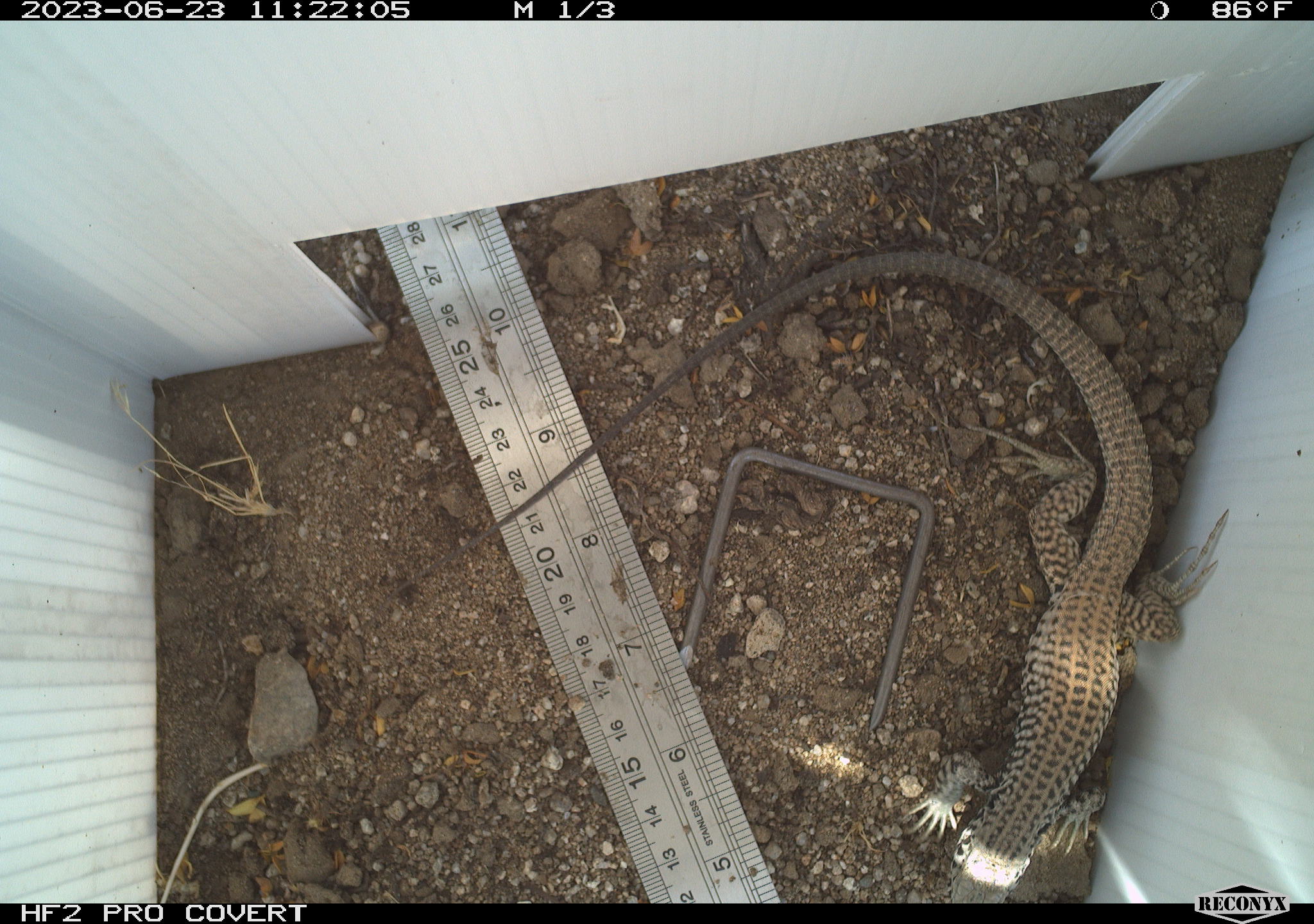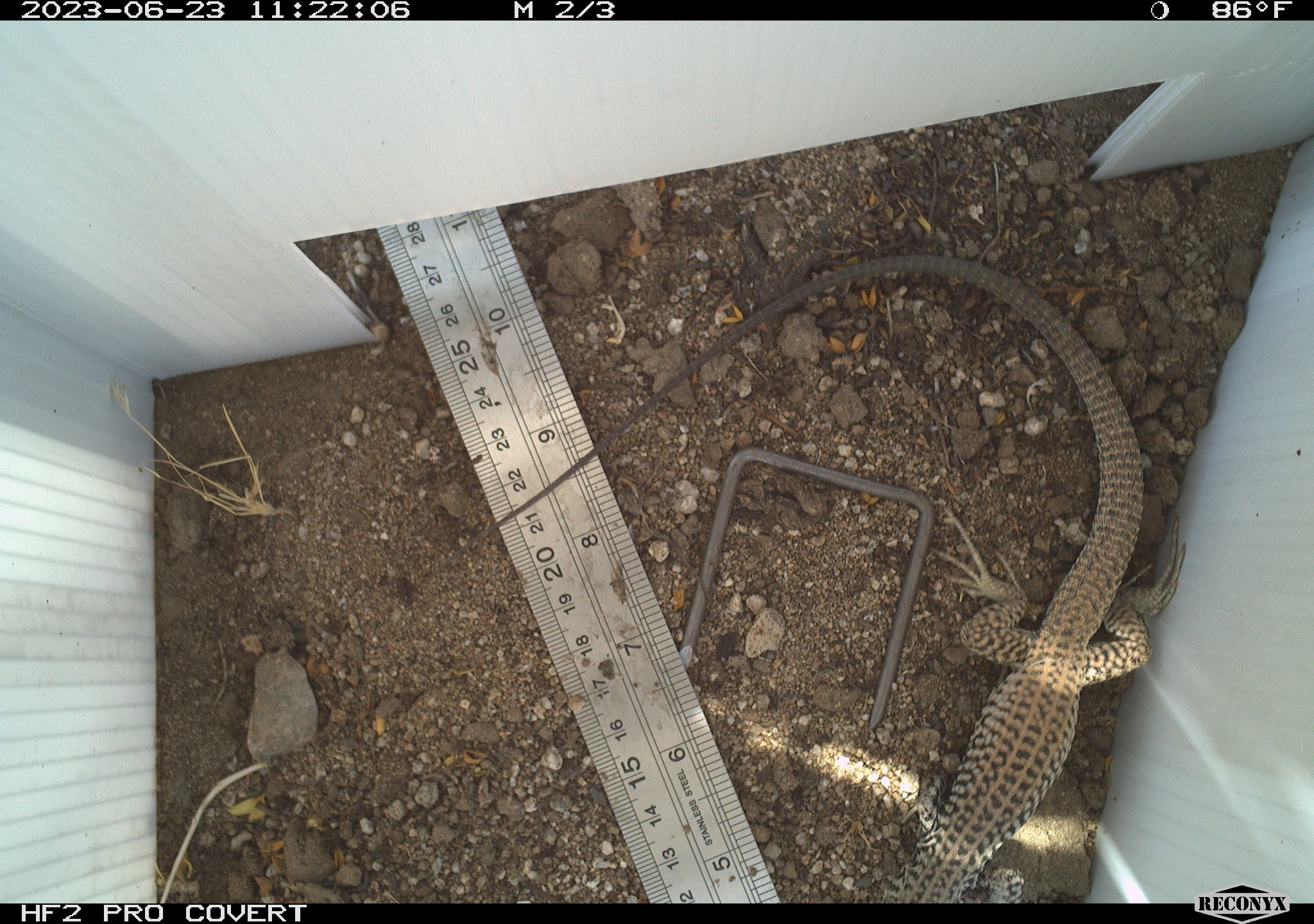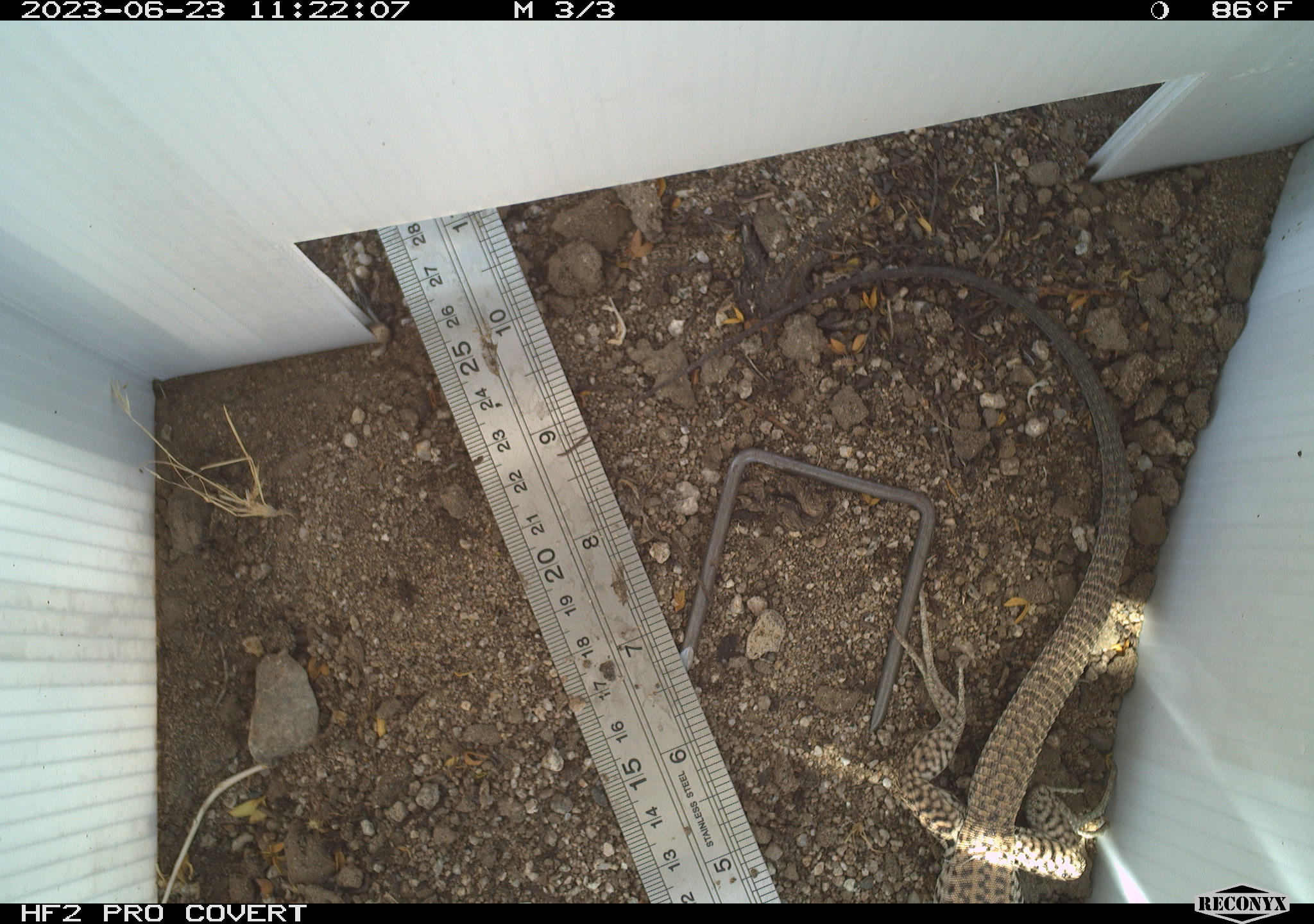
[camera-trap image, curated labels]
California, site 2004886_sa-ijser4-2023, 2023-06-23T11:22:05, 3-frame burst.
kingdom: Animalia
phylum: Chordata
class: Reptilia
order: Squamata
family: Teiidae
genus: Aspidoscelis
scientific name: Aspidoscelis tigris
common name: western whiptail